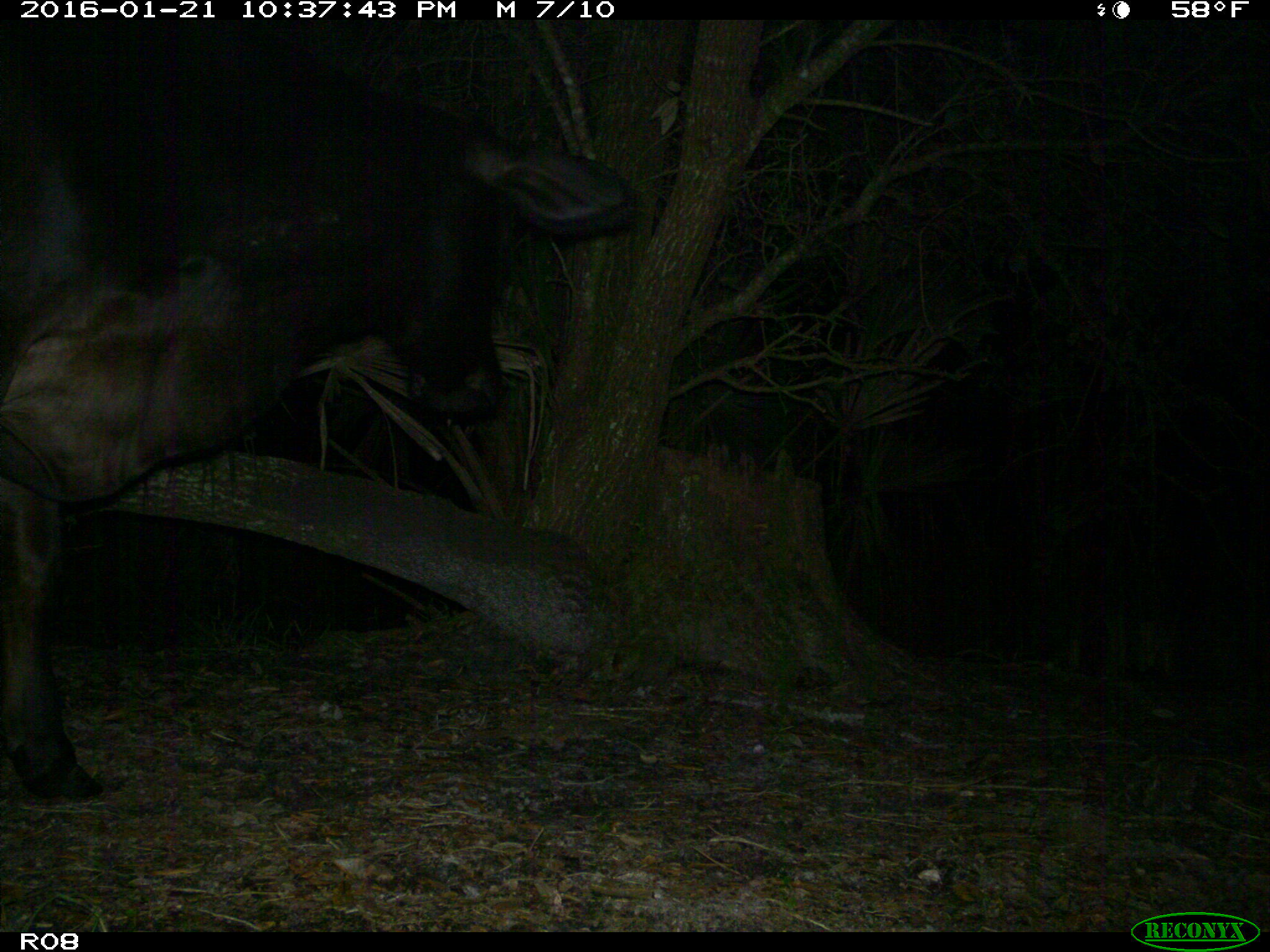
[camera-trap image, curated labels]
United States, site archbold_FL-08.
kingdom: Animalia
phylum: Chordata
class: Mammalia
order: Artiodactyla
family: Bovidae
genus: Bos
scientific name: Bos taurus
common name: domestic cow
Bos taurus (domestic cow).